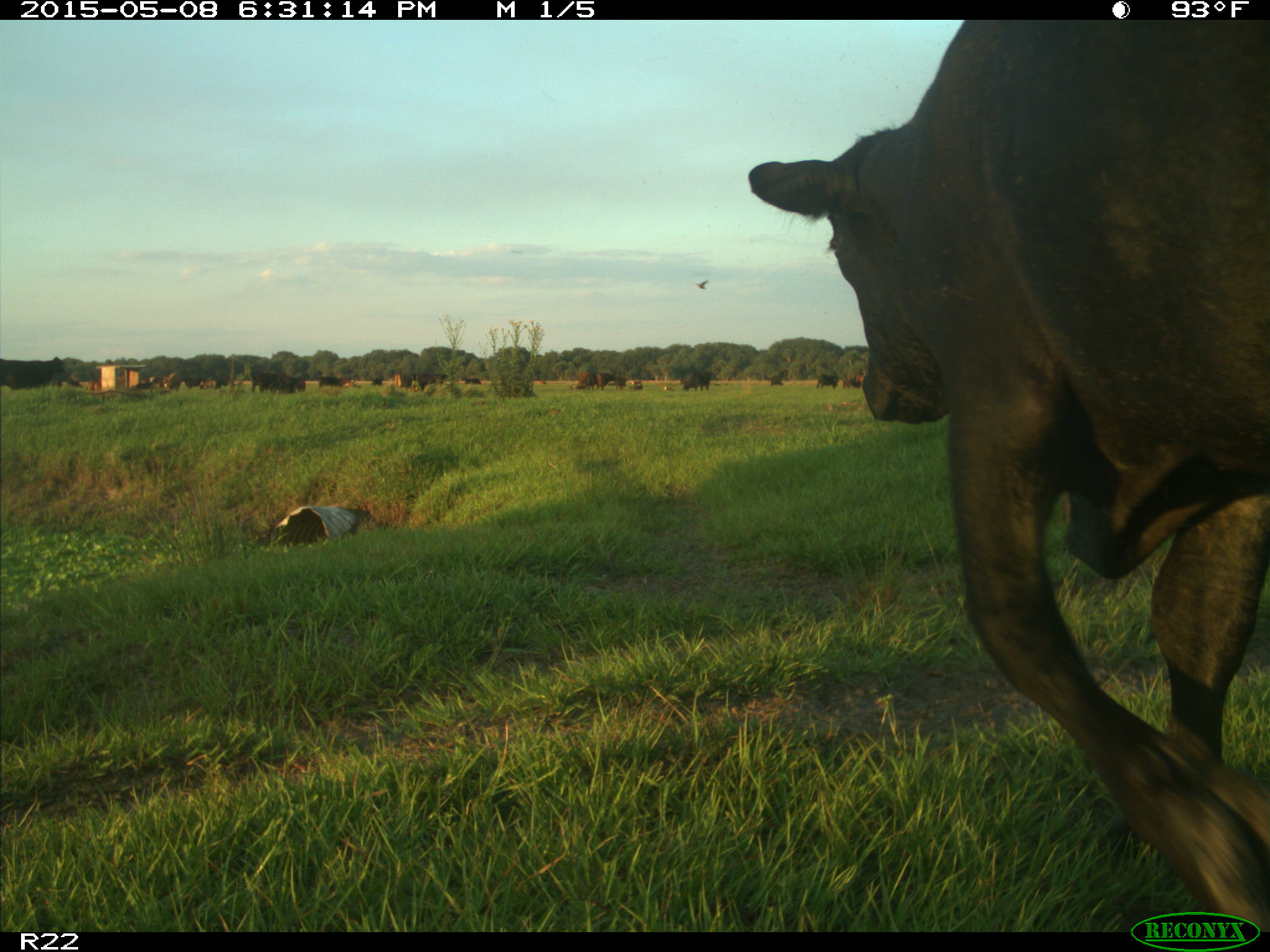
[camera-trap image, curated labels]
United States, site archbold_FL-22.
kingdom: Animalia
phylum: Chordata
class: Mammalia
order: Artiodactyla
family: Bovidae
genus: Bos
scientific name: Bos taurus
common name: domestic cow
Bos taurus (domestic cow).